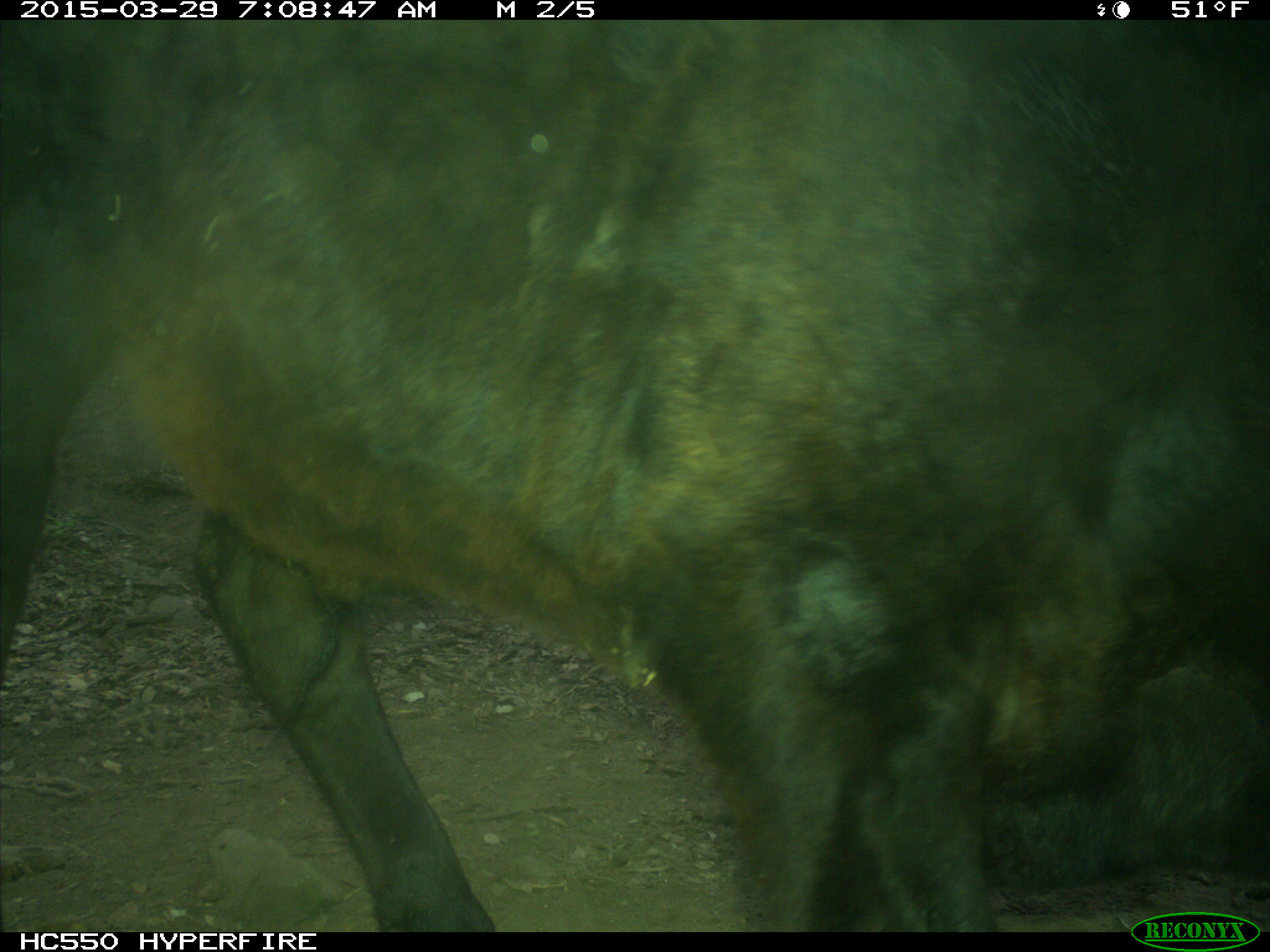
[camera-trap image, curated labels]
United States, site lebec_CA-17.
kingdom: Animalia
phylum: Chordata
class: Mammalia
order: Artiodactyla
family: Bovidae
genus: Bos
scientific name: Bos taurus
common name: domestic cow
Bos taurus (domestic cow).